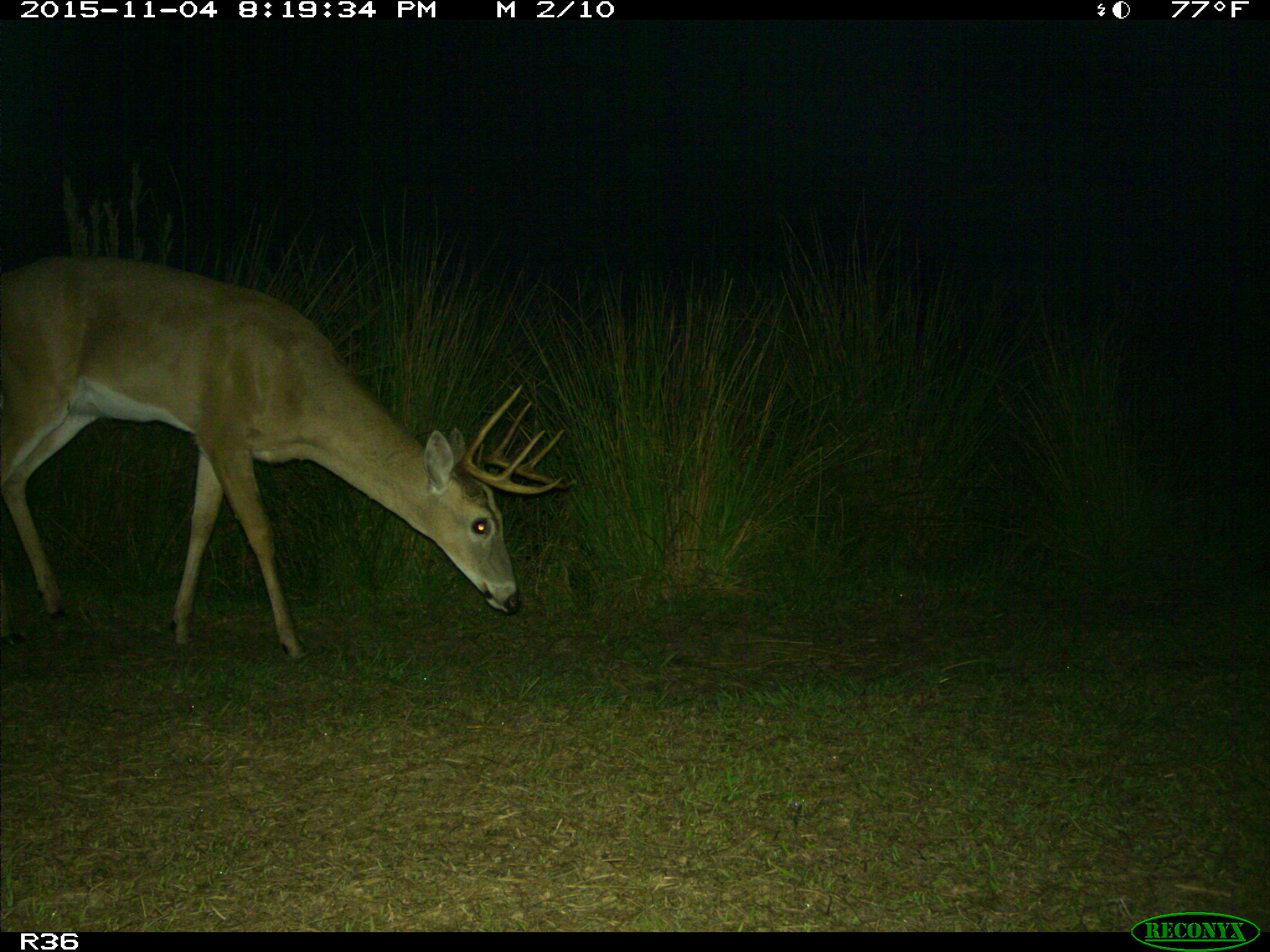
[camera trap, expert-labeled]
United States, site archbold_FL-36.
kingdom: Animalia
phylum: Chordata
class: Mammalia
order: Artiodactyla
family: Cervidae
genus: Odocoileus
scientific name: Odocoileus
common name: deer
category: unidentified deer